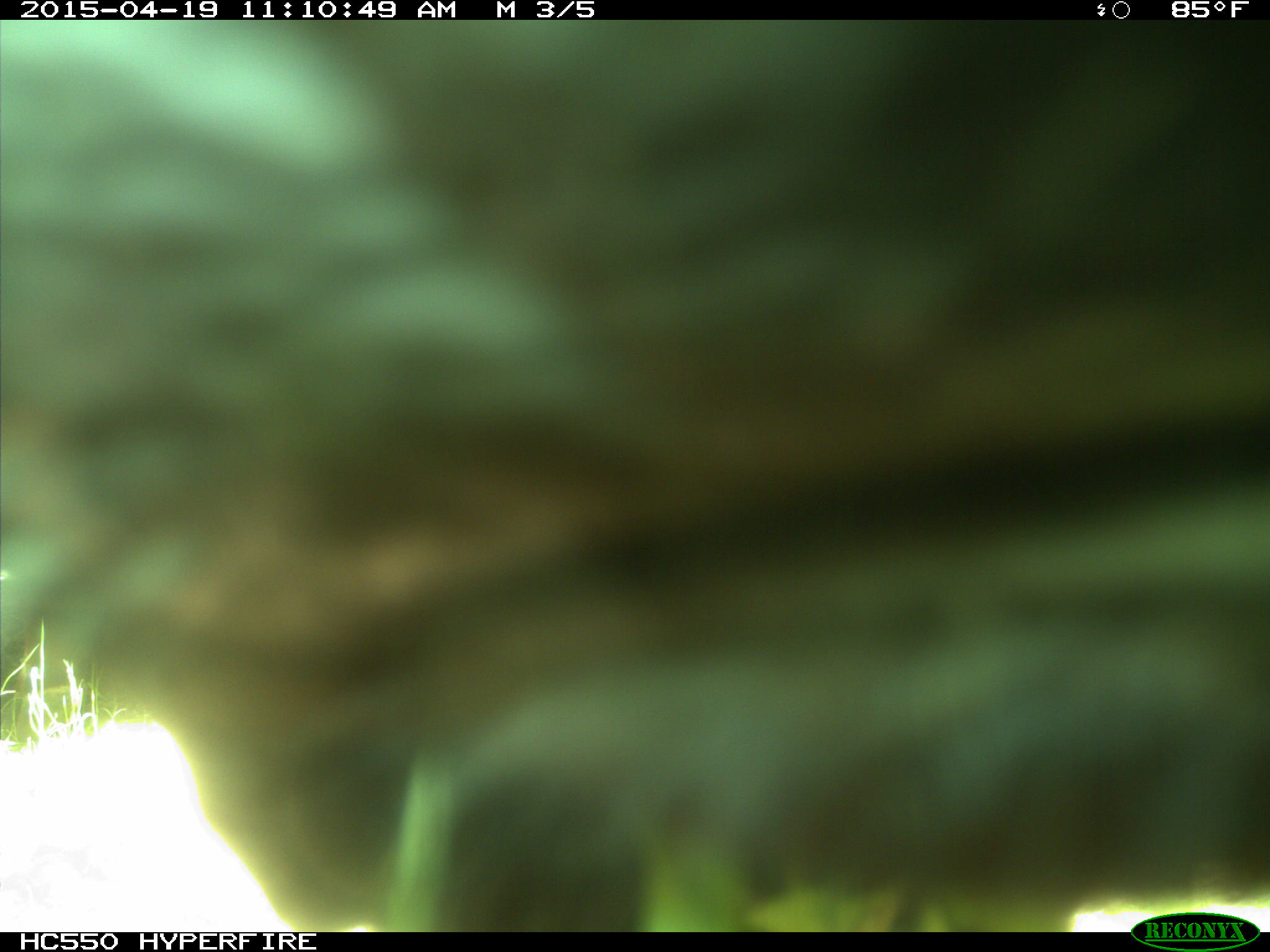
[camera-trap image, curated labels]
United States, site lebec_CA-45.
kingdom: Animalia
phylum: Chordata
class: Mammalia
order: Artiodactyla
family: Bovidae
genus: Bos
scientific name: Bos taurus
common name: domestic cow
Bos taurus (domestic cow).